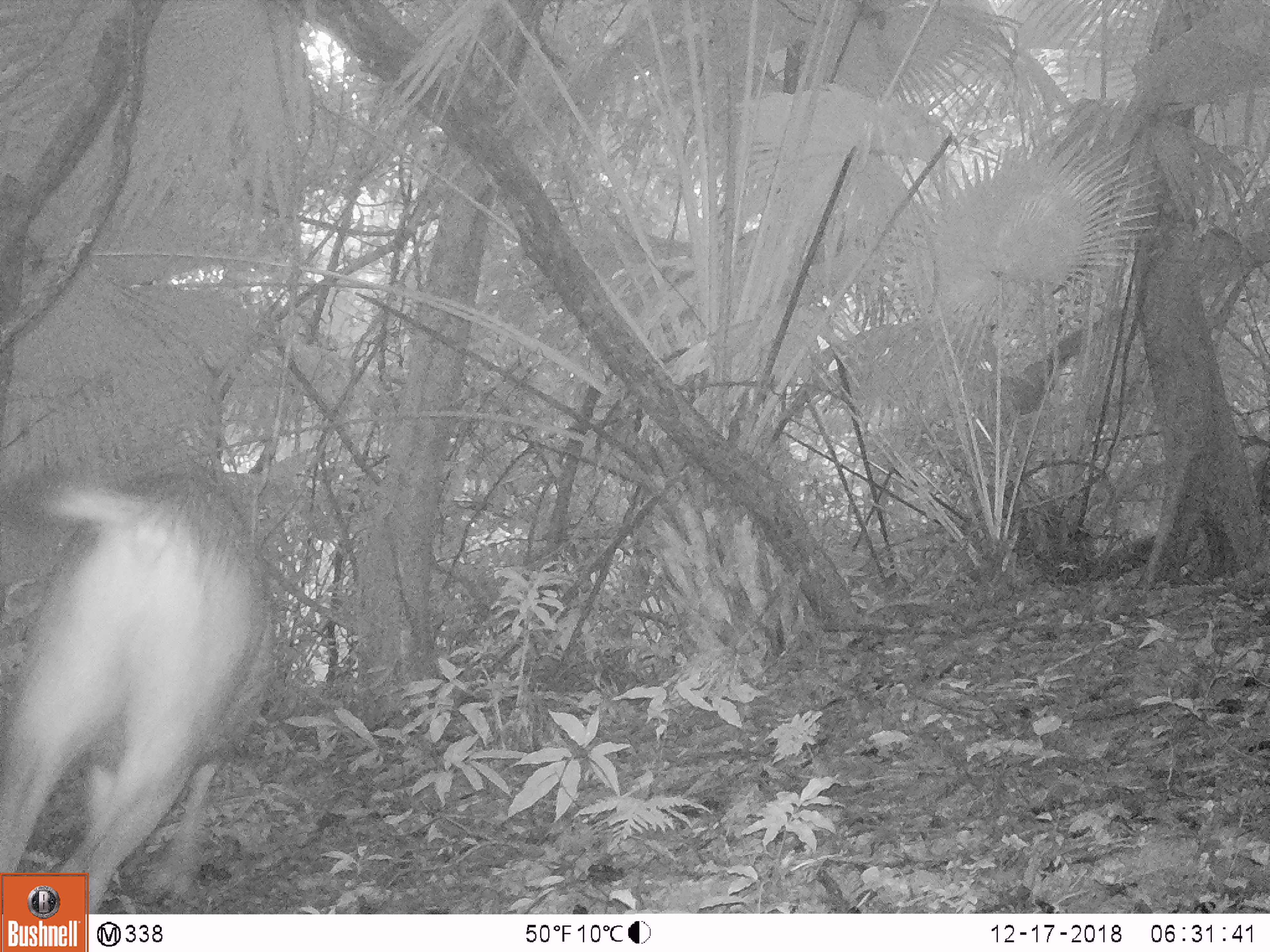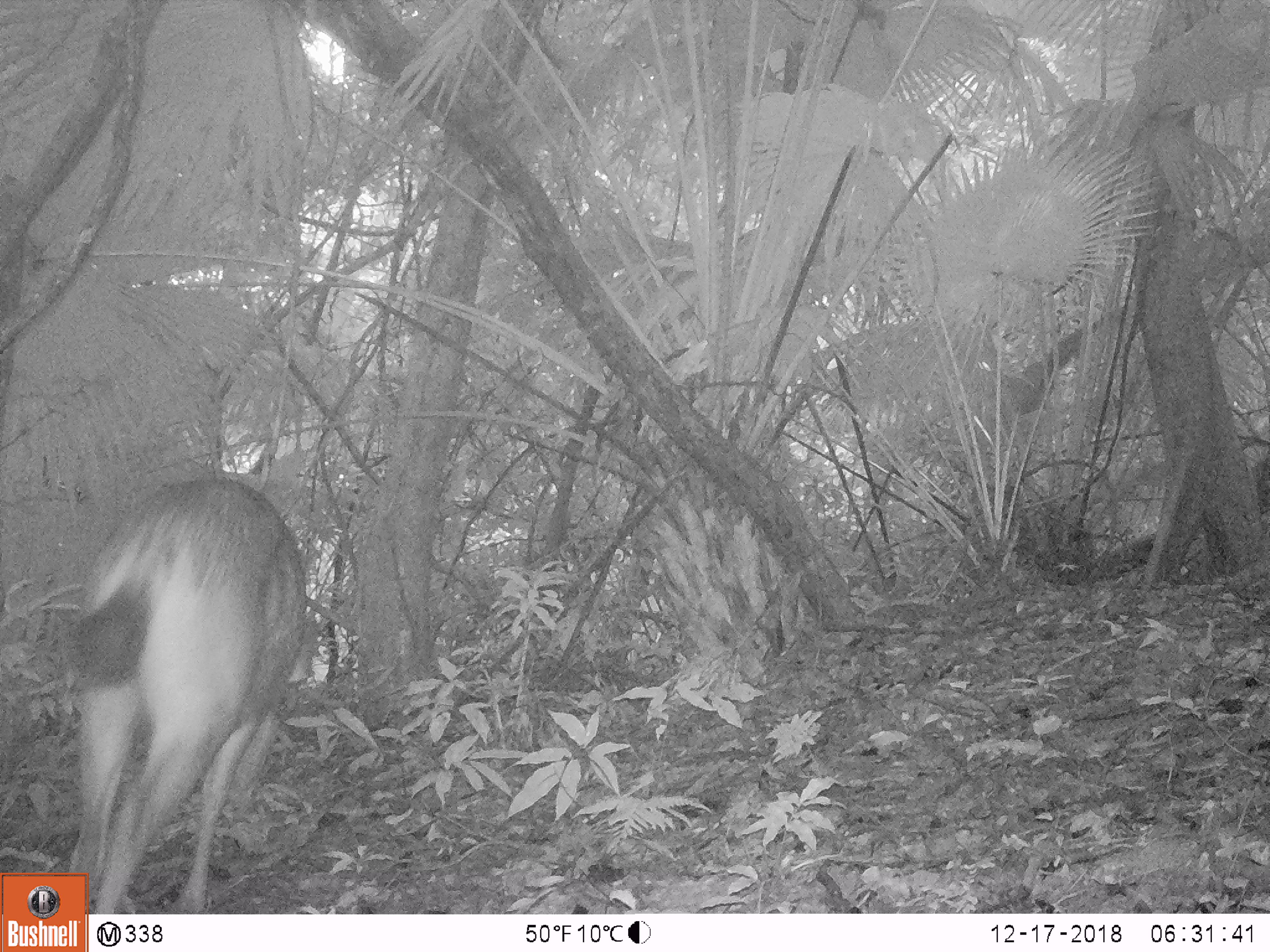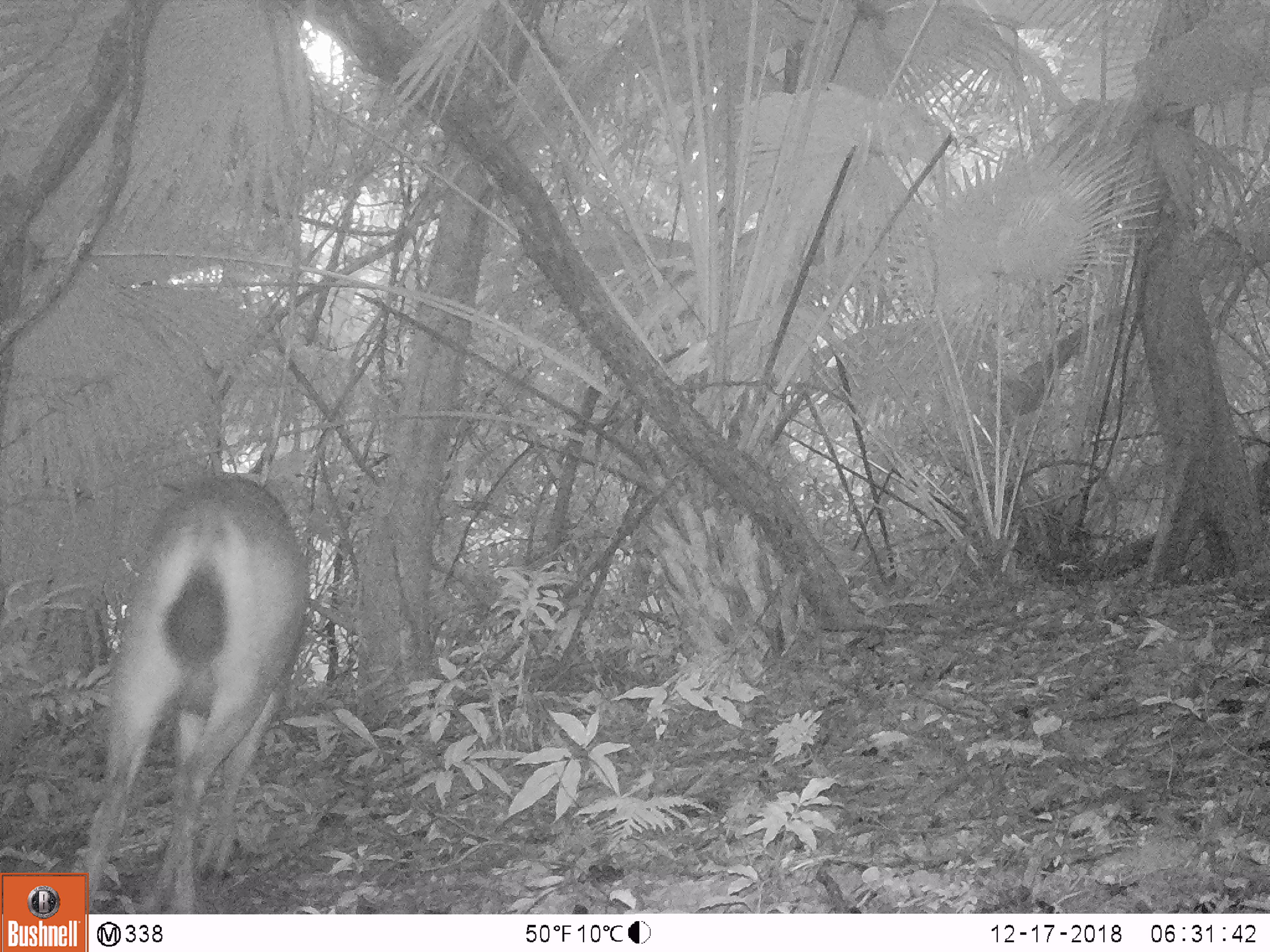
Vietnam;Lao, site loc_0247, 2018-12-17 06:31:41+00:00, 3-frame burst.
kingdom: Animalia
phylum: Chordata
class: Mammalia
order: Artiodactyla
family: Cervidae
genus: Rusa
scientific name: Rusa unicolor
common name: sambar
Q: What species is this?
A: Sambar (Rusa unicolor).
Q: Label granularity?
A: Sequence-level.